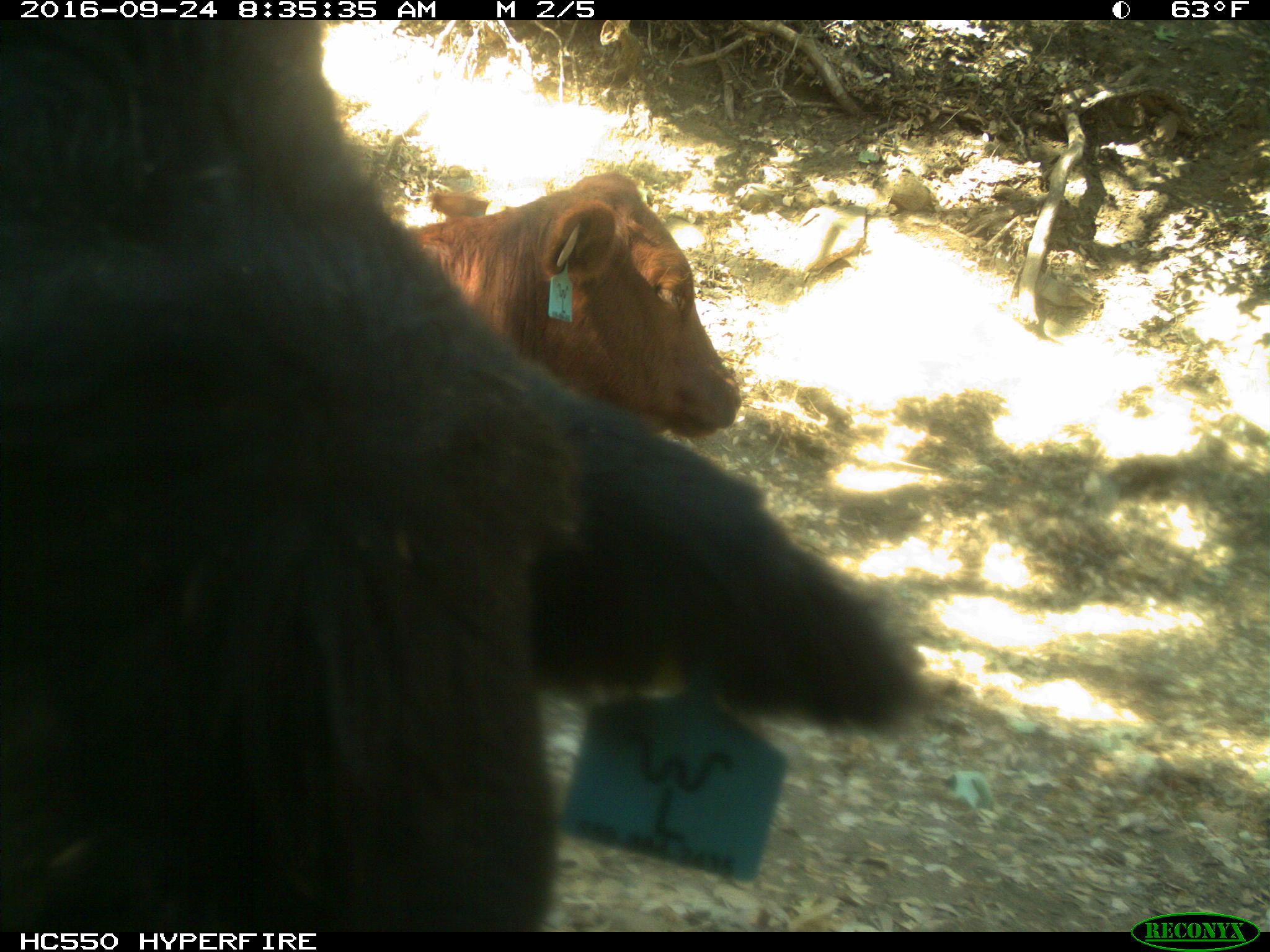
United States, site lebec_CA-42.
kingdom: Animalia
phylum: Chordata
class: Mammalia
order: Artiodactyla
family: Bovidae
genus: Bos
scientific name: Bos taurus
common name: domestic cow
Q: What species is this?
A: Bos taurus (domestic cow).